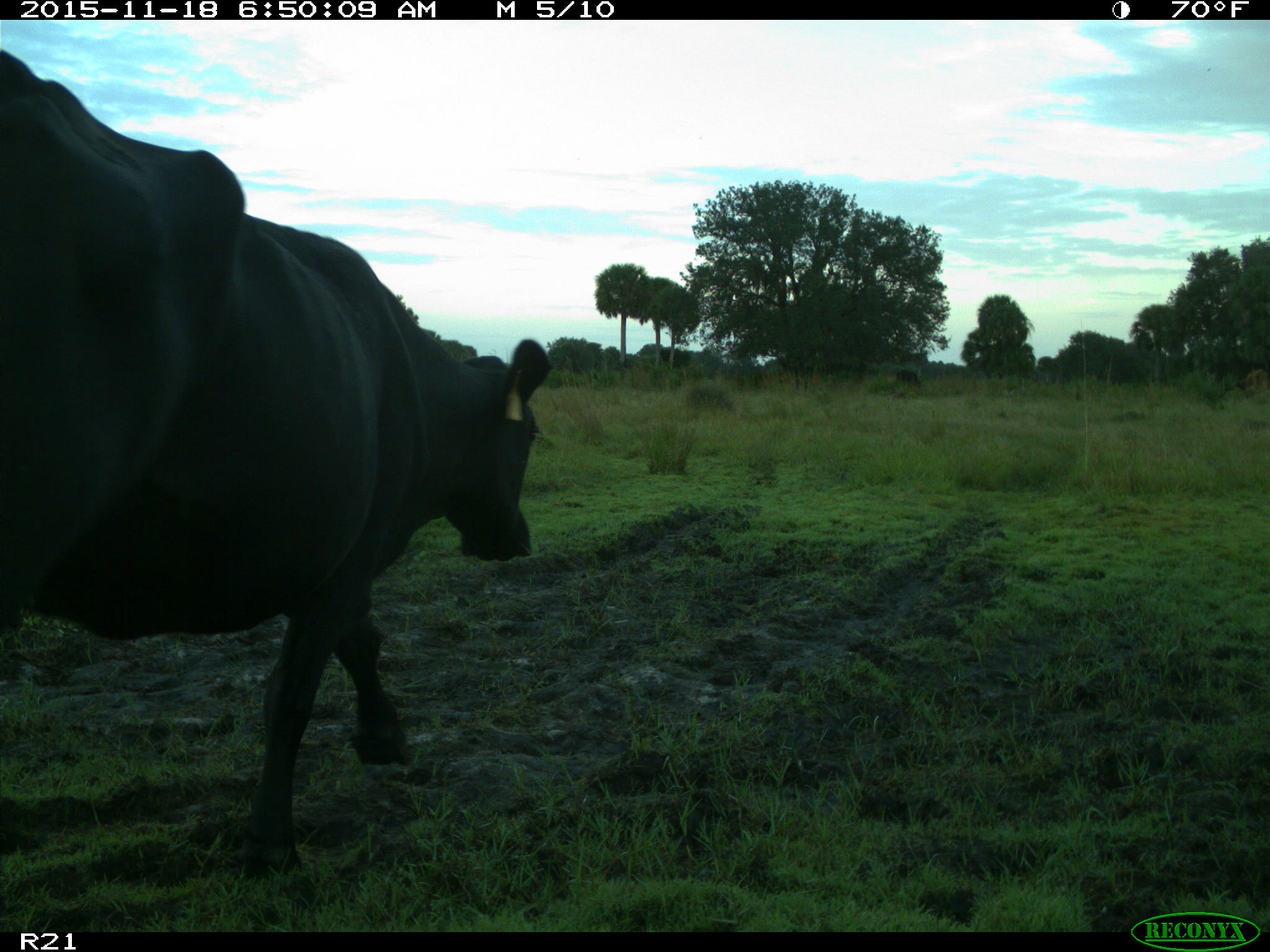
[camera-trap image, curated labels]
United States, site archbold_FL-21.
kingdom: Animalia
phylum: Chordata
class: Mammalia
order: Artiodactyla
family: Bovidae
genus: Bos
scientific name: Bos taurus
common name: domestic cow